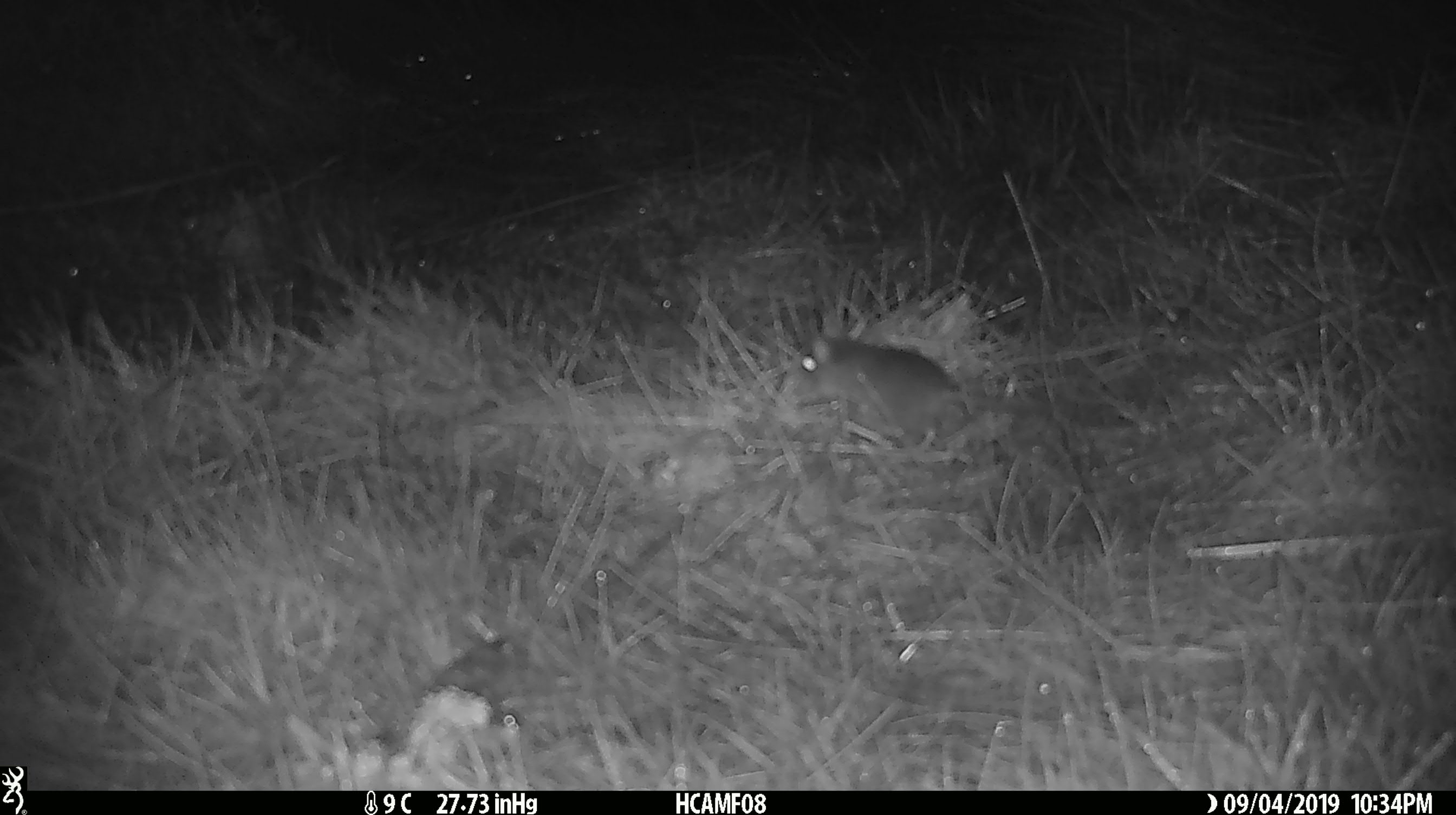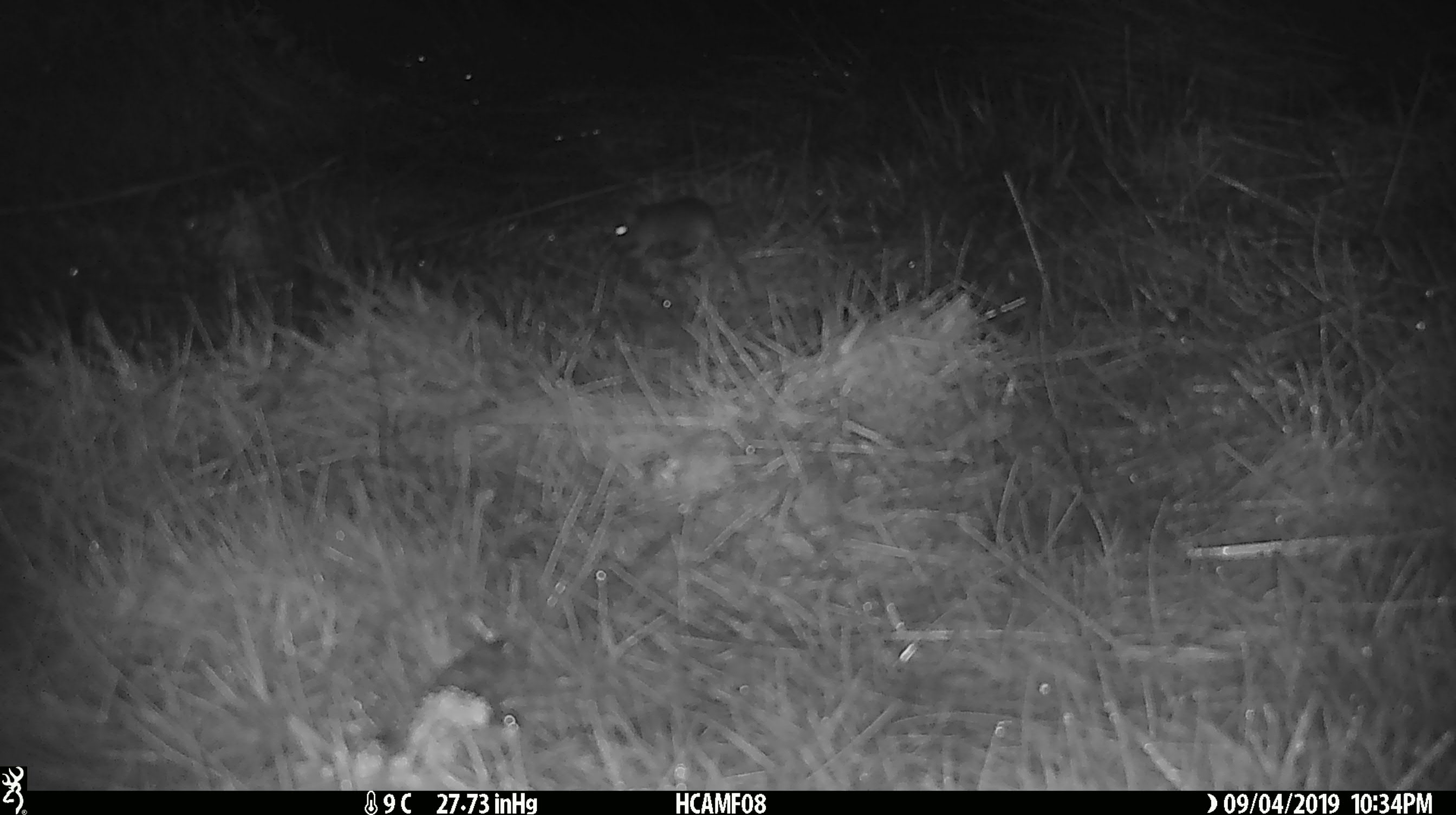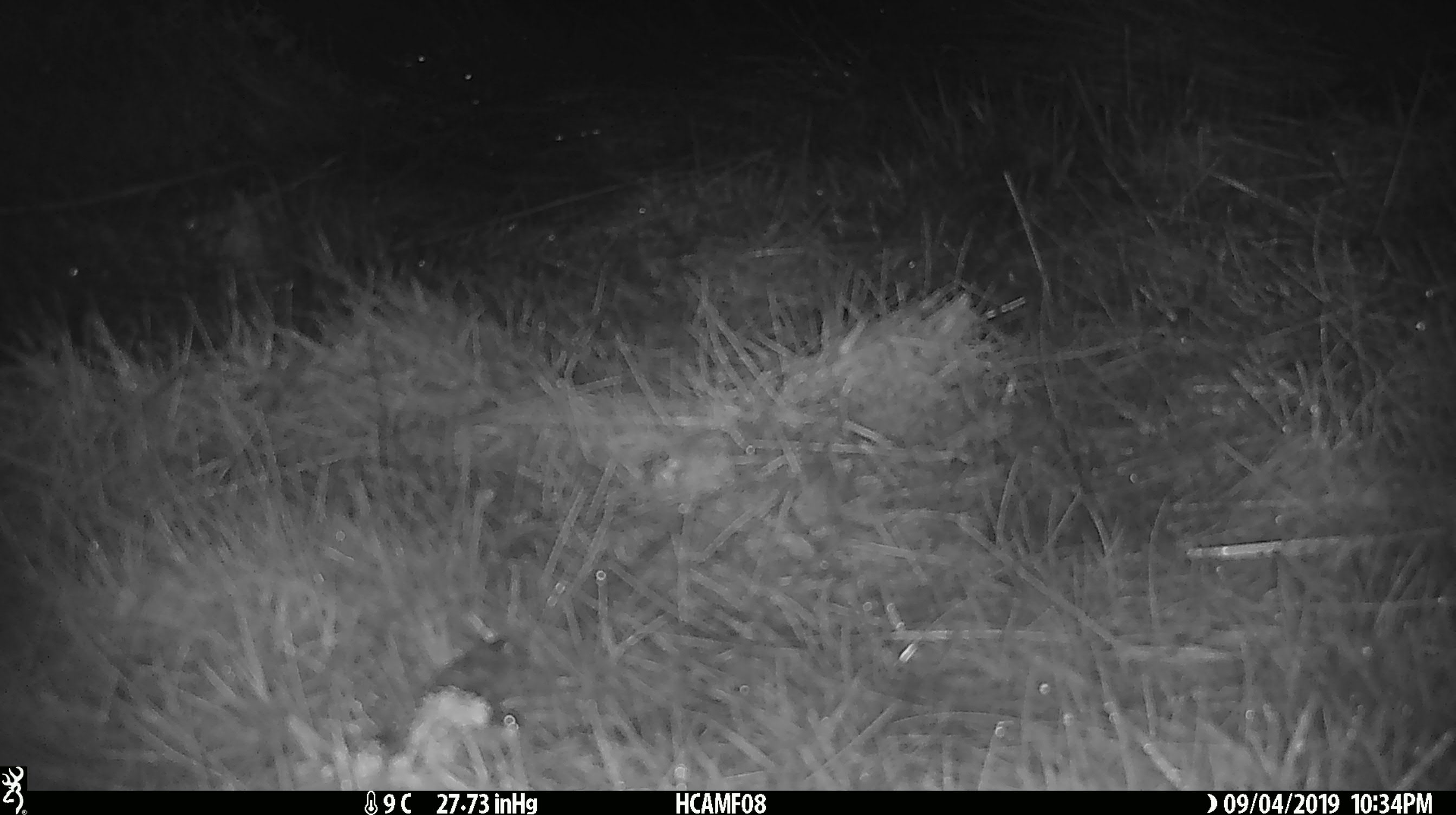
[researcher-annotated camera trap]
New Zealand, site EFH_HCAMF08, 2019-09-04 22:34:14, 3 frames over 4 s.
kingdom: Animalia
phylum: Chordata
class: Mammalia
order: Rodentia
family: Muridae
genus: Mus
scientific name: Mus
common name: mouse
Mouse (Mus).